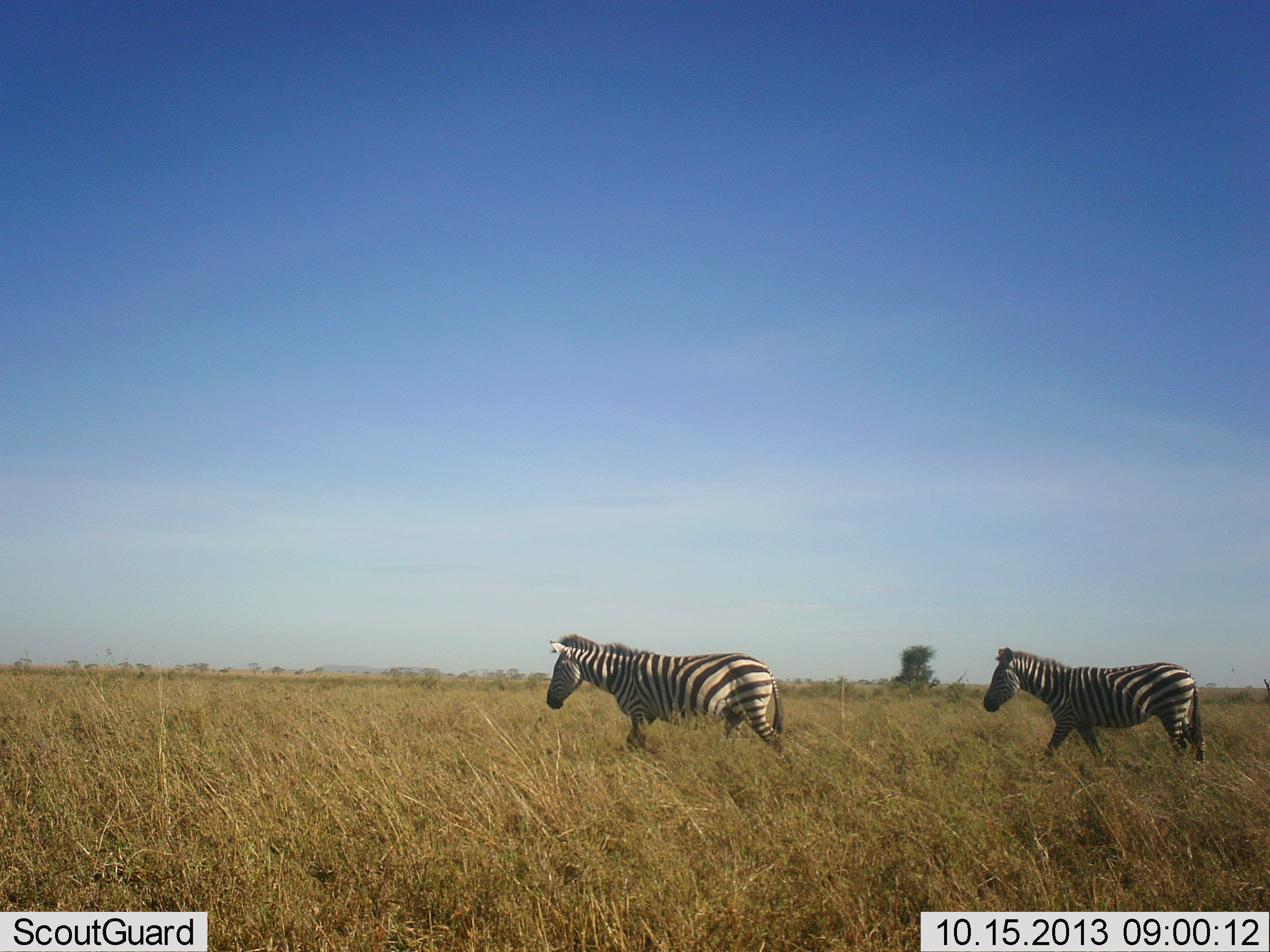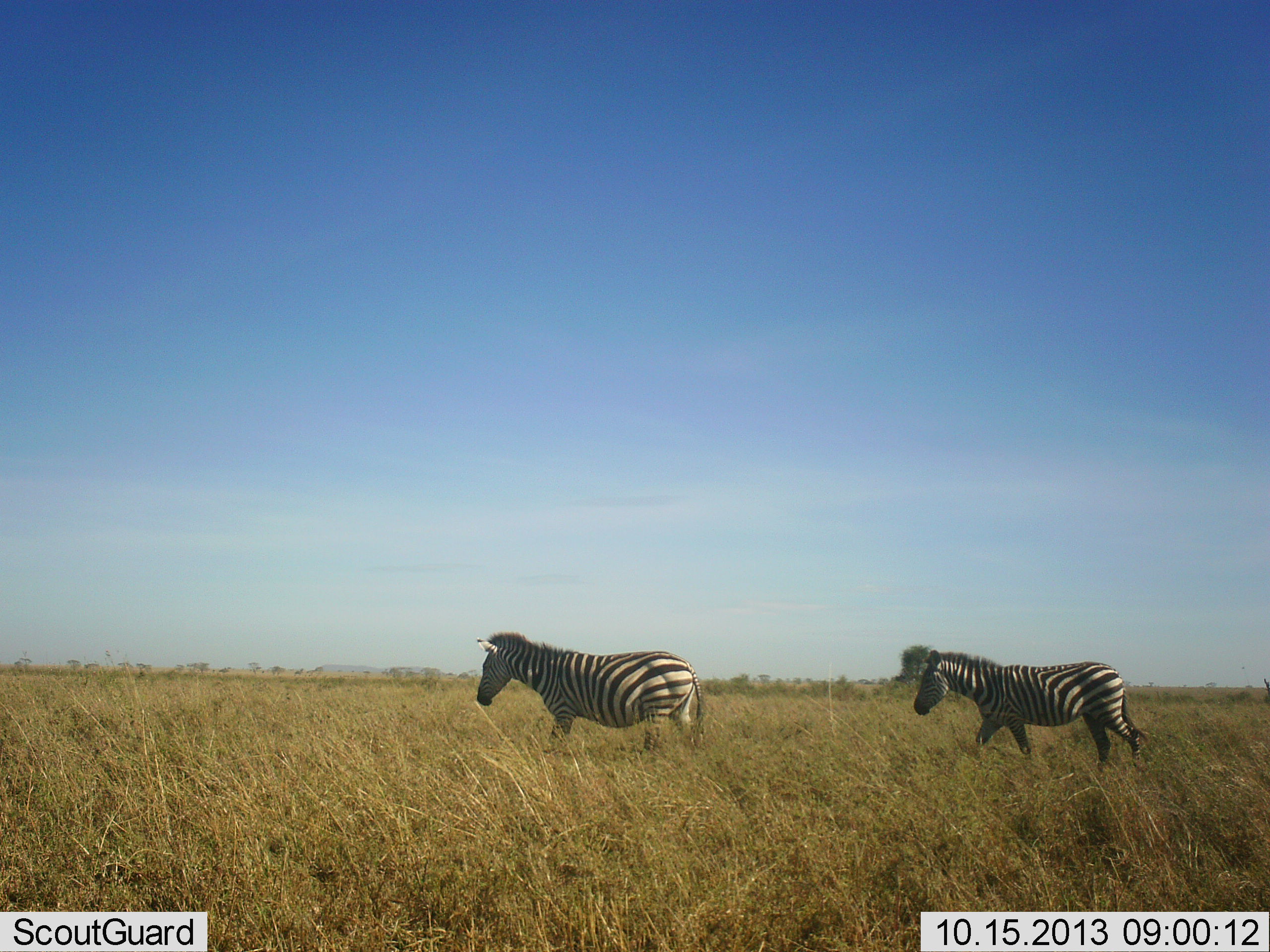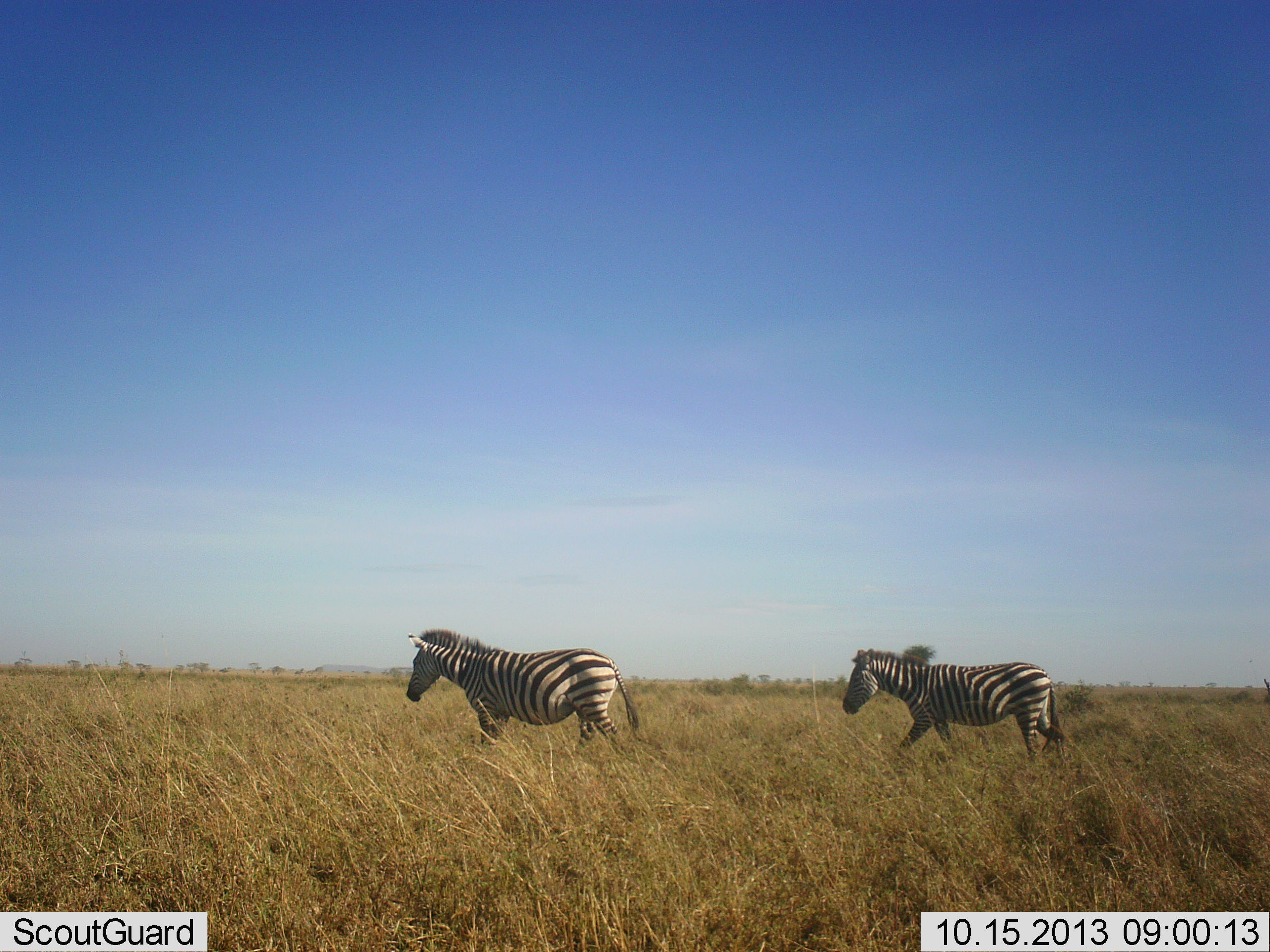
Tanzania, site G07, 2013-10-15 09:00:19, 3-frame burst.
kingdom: Animalia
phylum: Chordata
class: Mammalia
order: Perissodactyla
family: Equidae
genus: Equus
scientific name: Equus quagga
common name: plains zebra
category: zebra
Zebra (plains zebra) (Equus quagga), count 2. Behavior (volunteer vote fractions): standing 10%, resting 0%, moving 100%, interacting 0%. Young present (vote fraction): 0%. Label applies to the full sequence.